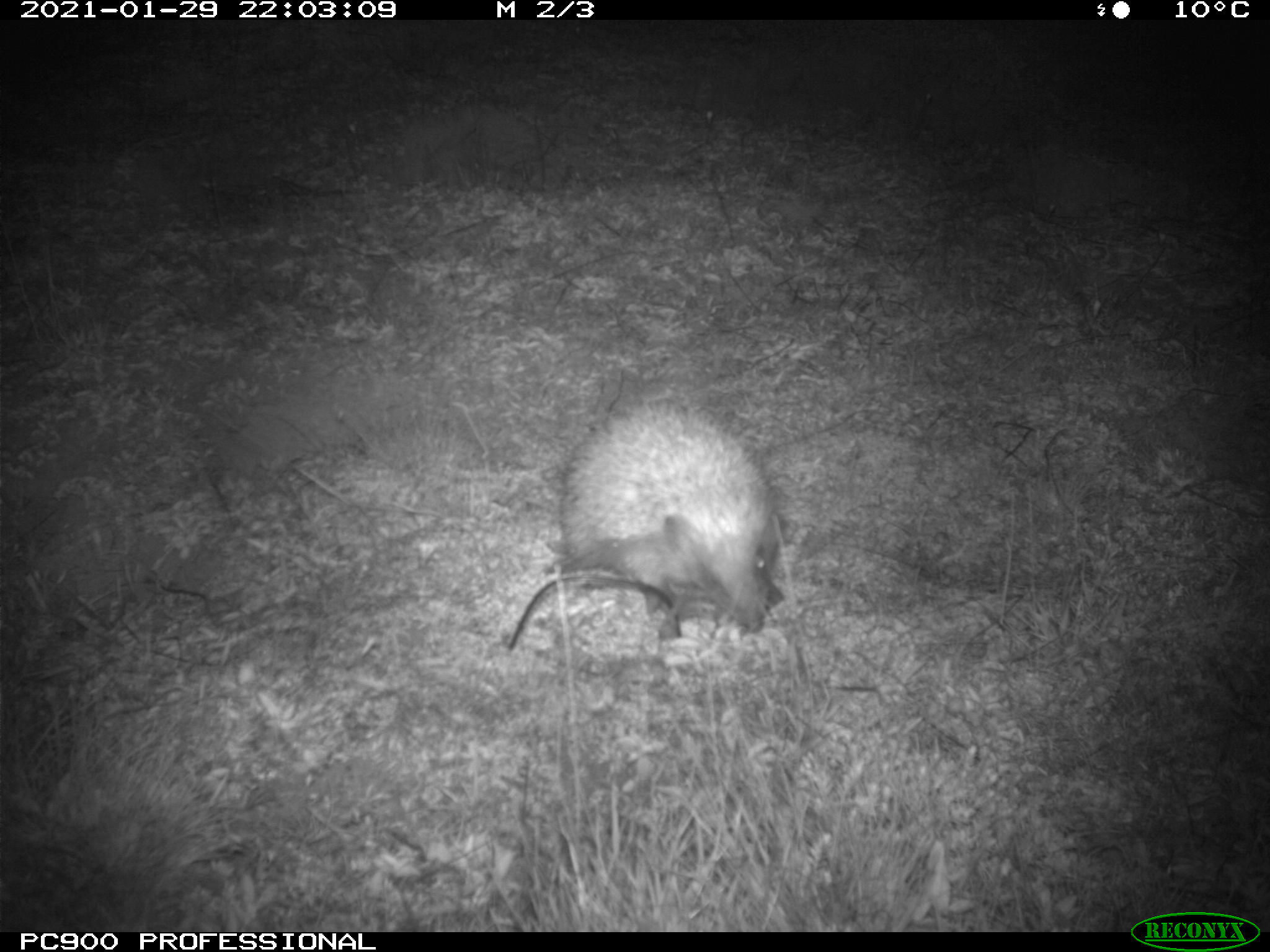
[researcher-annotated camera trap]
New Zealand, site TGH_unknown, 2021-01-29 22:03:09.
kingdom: Animalia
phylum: Chordata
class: Mammalia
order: Eulipotyphla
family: Erinaceidae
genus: Erinaceus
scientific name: Erinaceus europaeus europaeus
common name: european hedgehog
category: hedgehog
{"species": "hedgehog (european hedgehog) (Erinaceus europaeus europaeus)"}